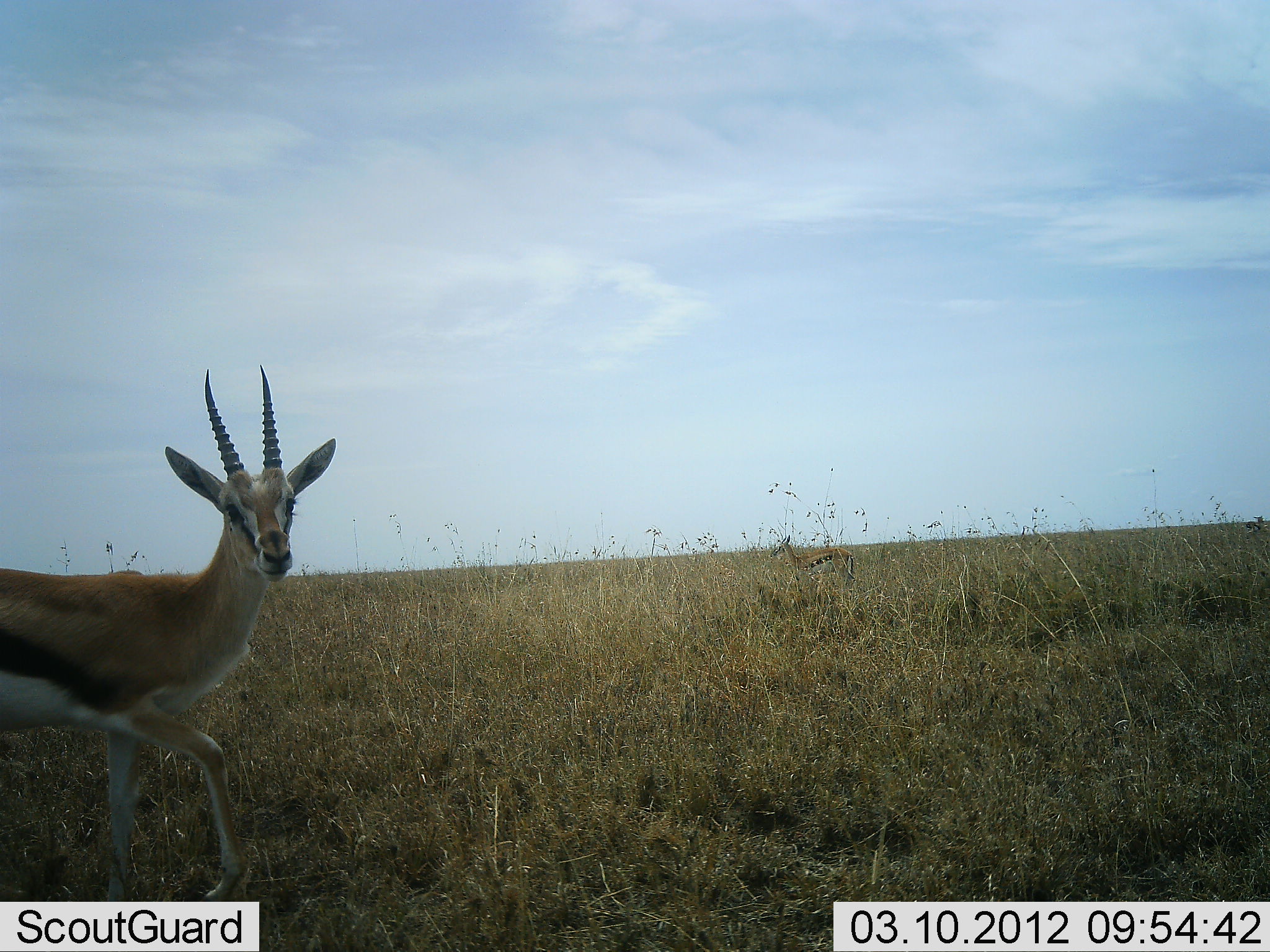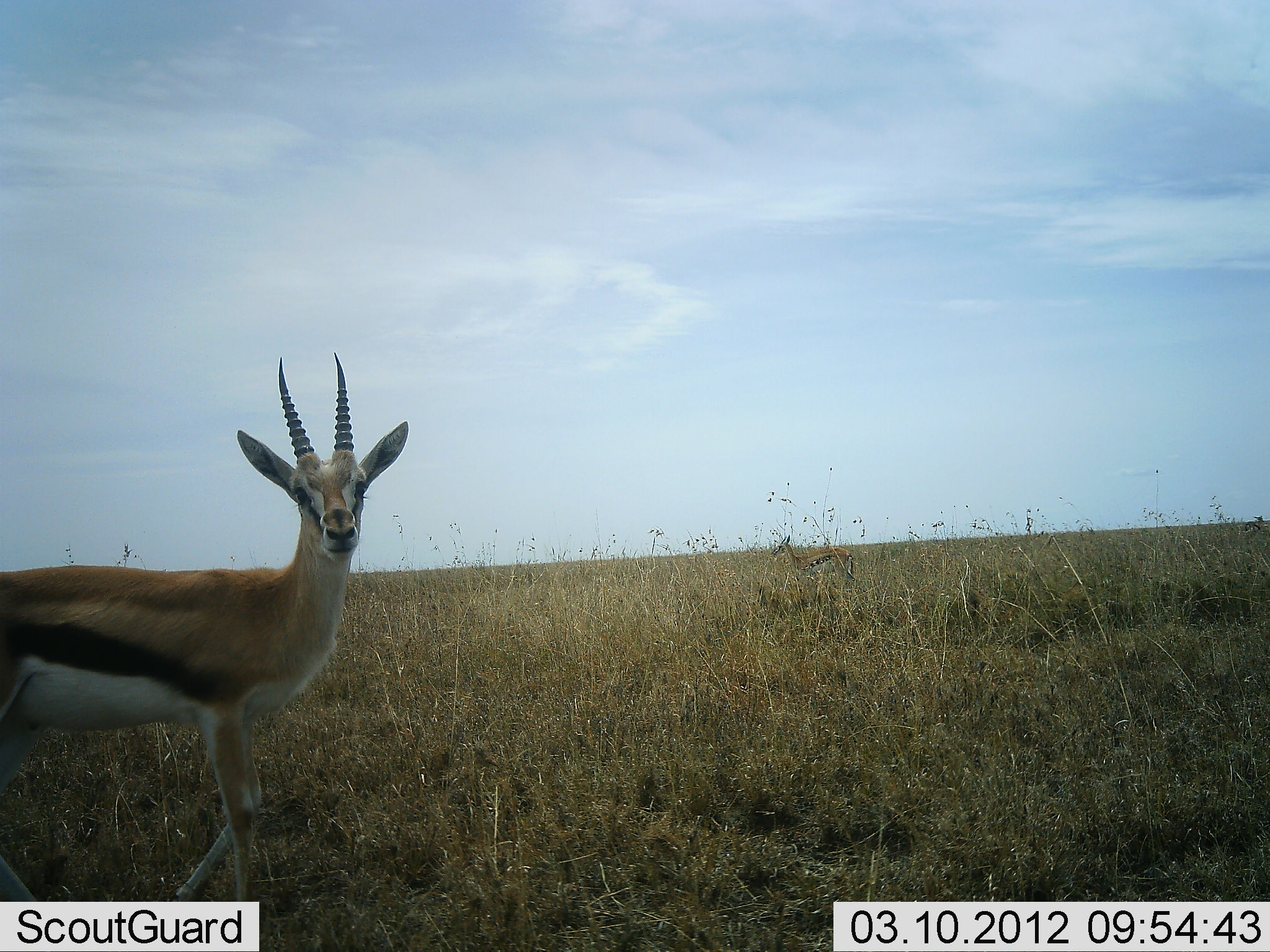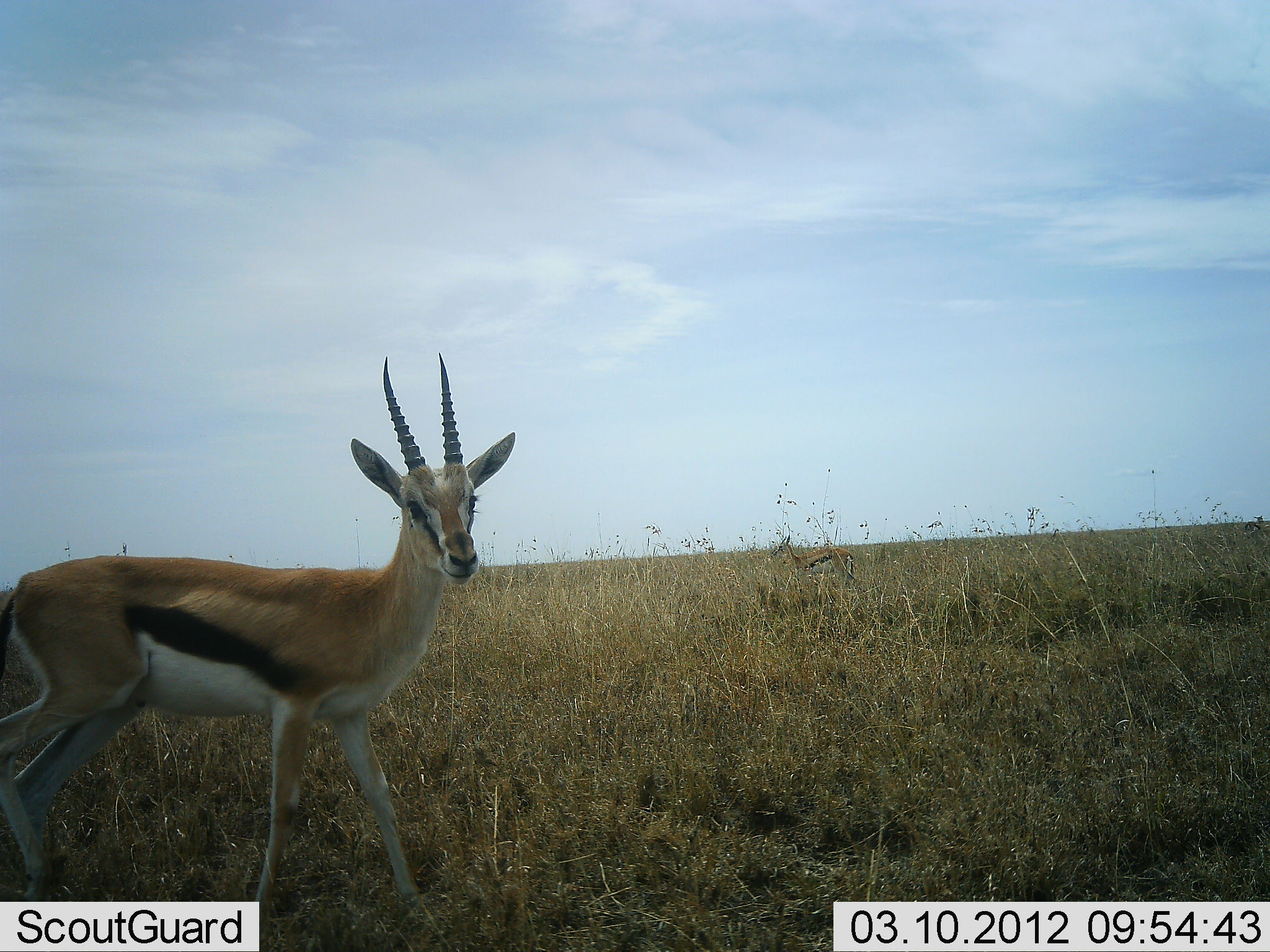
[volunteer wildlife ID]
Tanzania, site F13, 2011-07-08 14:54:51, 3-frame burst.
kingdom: Animalia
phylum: Chordata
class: Mammalia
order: Artiodactyla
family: Bovidae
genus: Eudorcas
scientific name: Eudorcas thomsonii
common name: thomson's gazelle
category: gazellethomsons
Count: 1.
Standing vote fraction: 33%.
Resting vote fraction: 0%.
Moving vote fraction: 100%.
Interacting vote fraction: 0%.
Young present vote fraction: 0%.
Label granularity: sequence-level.